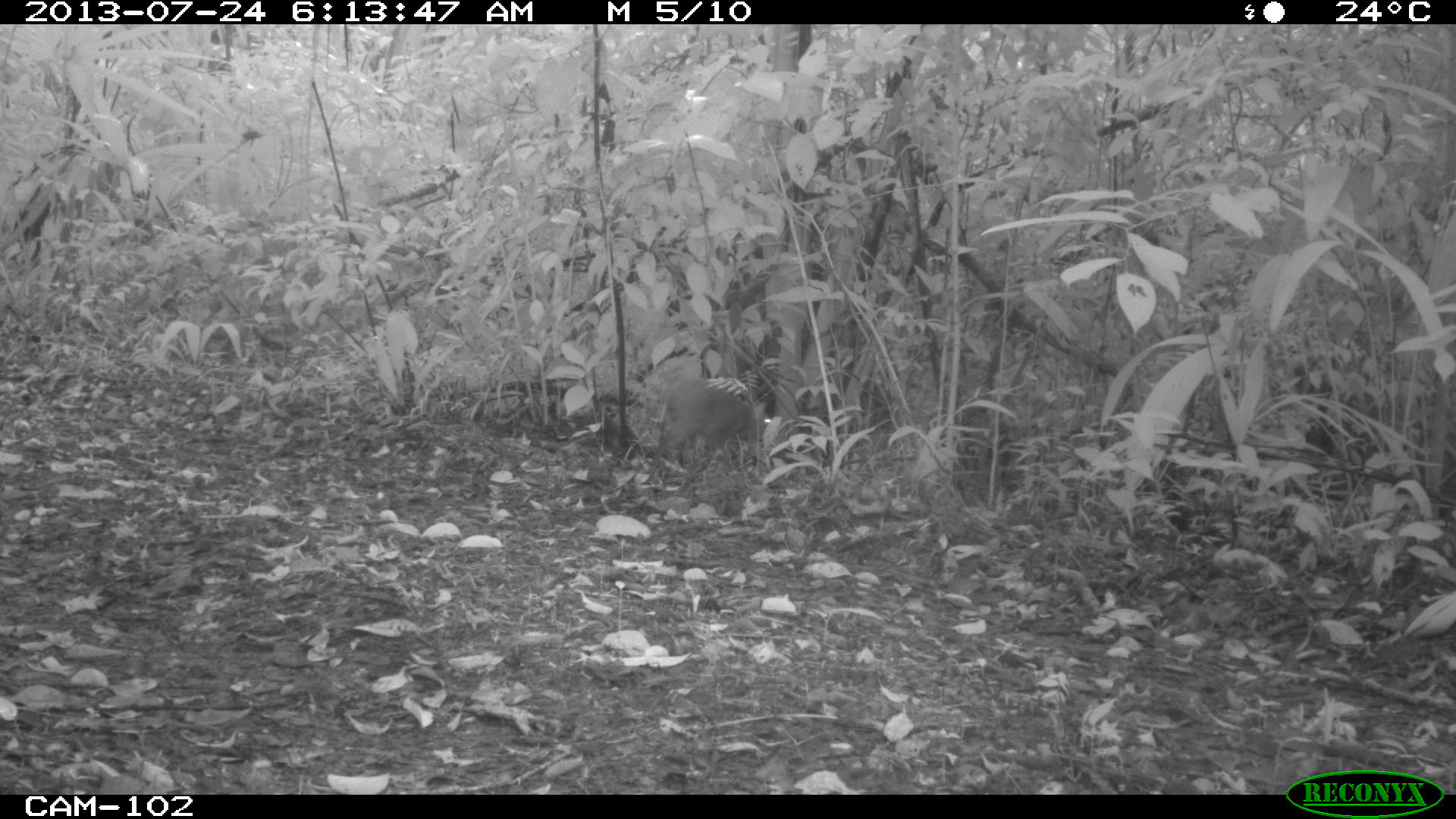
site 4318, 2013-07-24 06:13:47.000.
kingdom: Animalia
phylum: Chordata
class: Mammalia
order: Rodentia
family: Dasyproctidae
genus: Dasyprocta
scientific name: Dasyprocta punctata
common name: central american agouti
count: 1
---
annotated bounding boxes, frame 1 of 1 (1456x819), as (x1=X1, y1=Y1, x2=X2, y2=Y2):
dasyprocta punctata: (x1=641, y1=373, x2=773, y2=495)